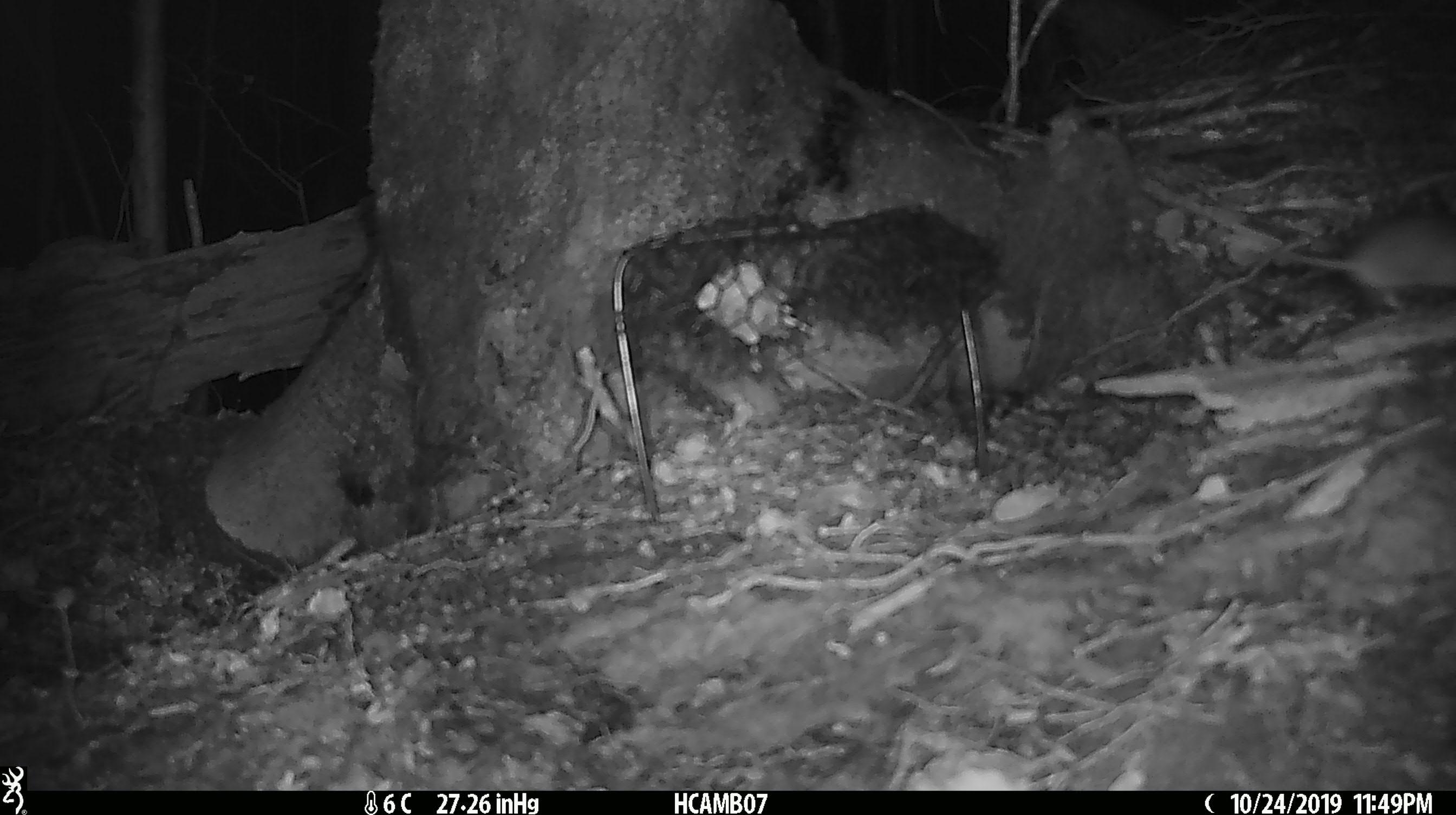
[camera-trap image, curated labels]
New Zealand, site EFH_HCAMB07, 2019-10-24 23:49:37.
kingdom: Animalia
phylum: Chordata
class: Mammalia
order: Rodentia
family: Muridae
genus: Mus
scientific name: Mus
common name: mouse